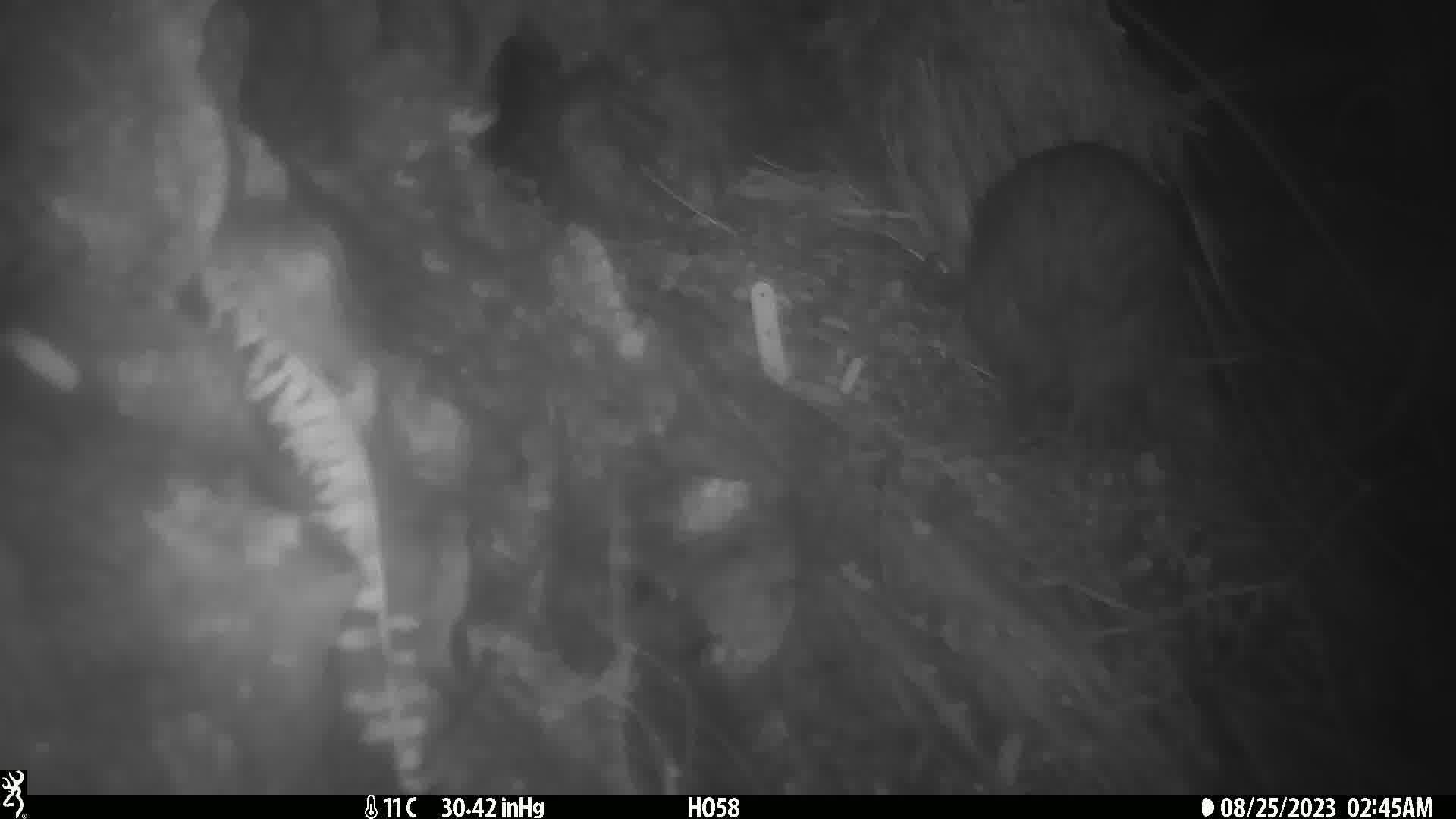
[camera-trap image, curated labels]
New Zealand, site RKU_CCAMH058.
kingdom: Animalia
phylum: Chordata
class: Aves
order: Apterygiformes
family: Apterygidae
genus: Apteryx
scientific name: Apteryx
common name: kiwi